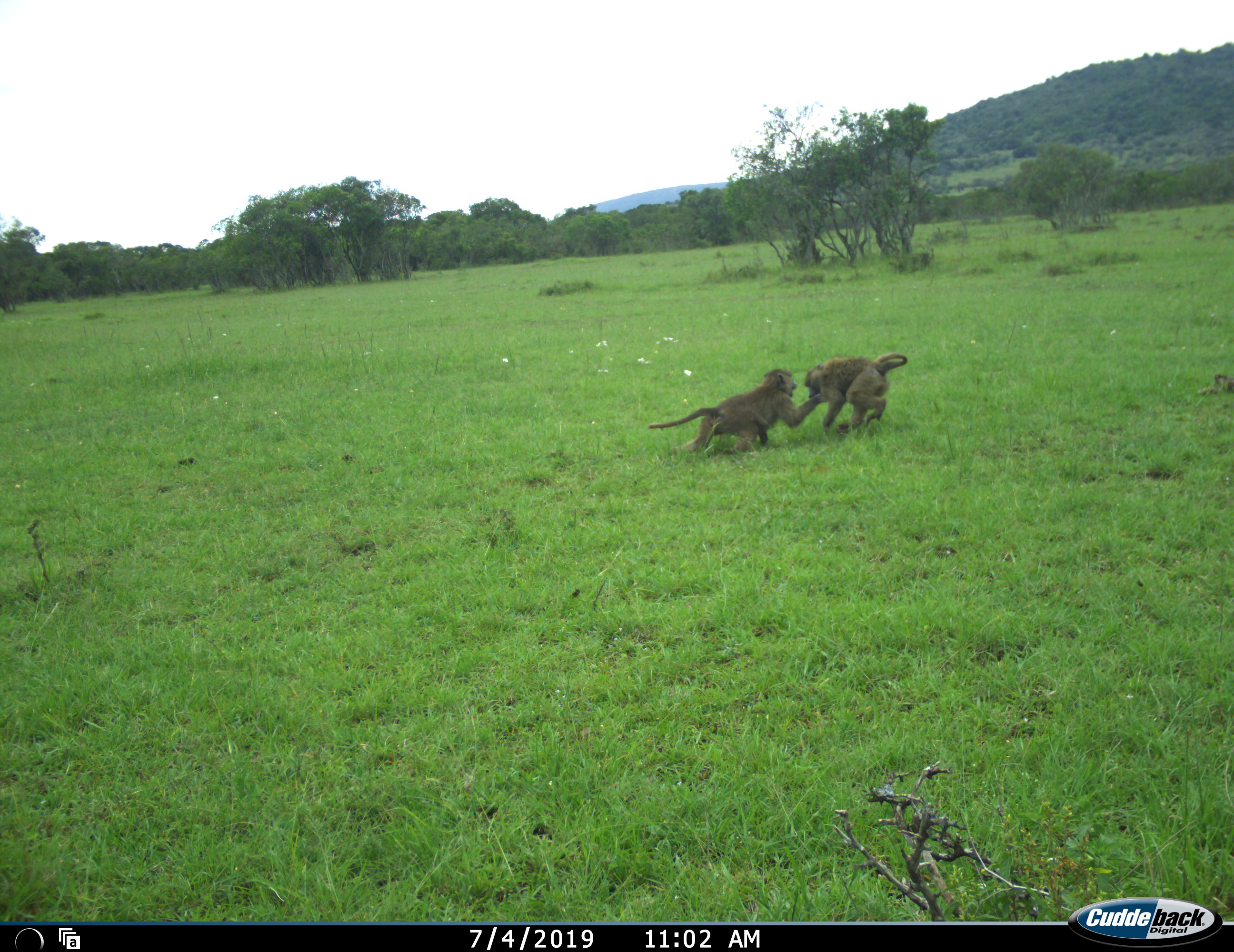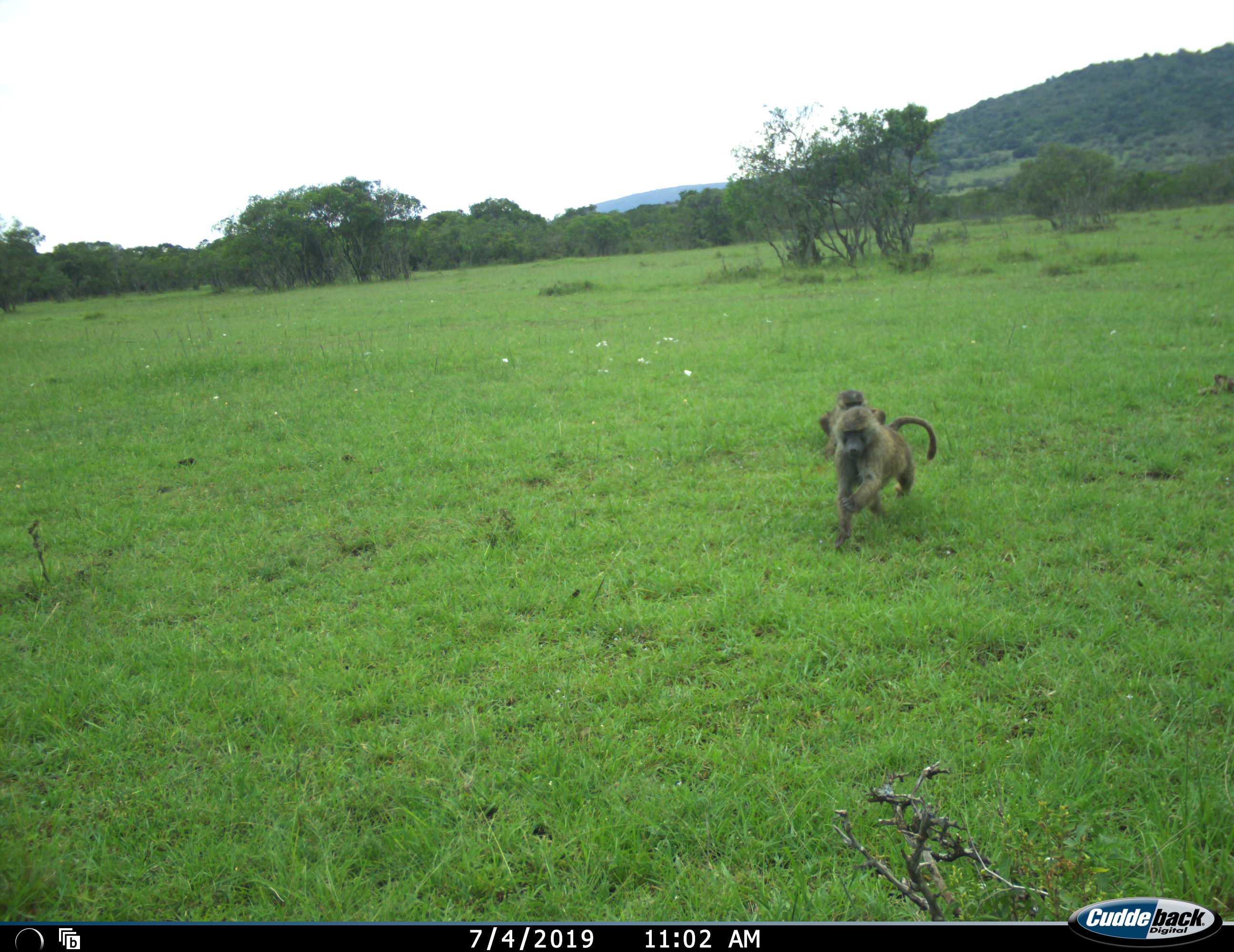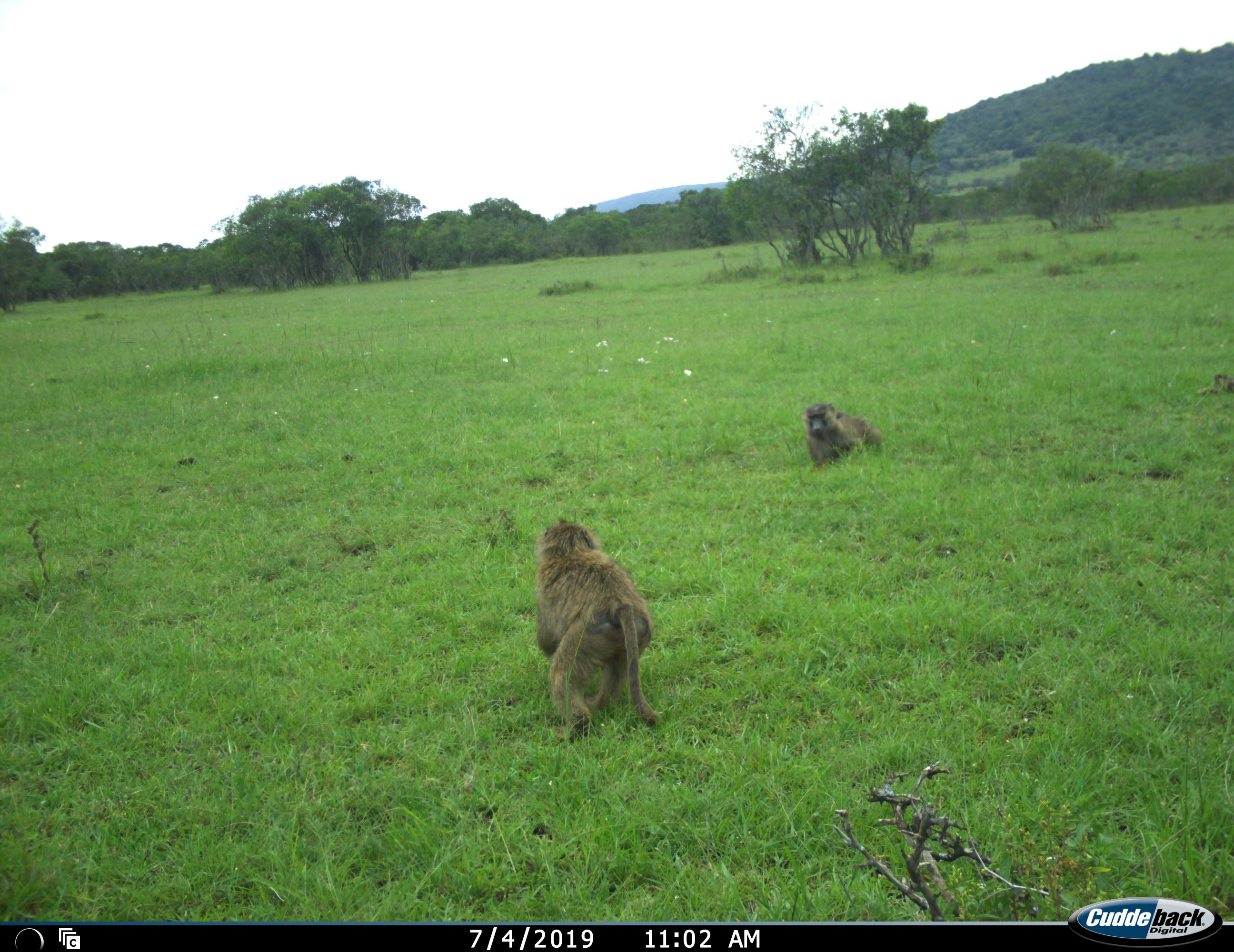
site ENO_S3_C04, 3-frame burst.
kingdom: Animalia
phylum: Chordata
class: Mammalia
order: Primates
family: Cercopithecidae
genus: Papio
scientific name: Papio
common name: baboon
Baboon (Papio), count 2. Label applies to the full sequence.